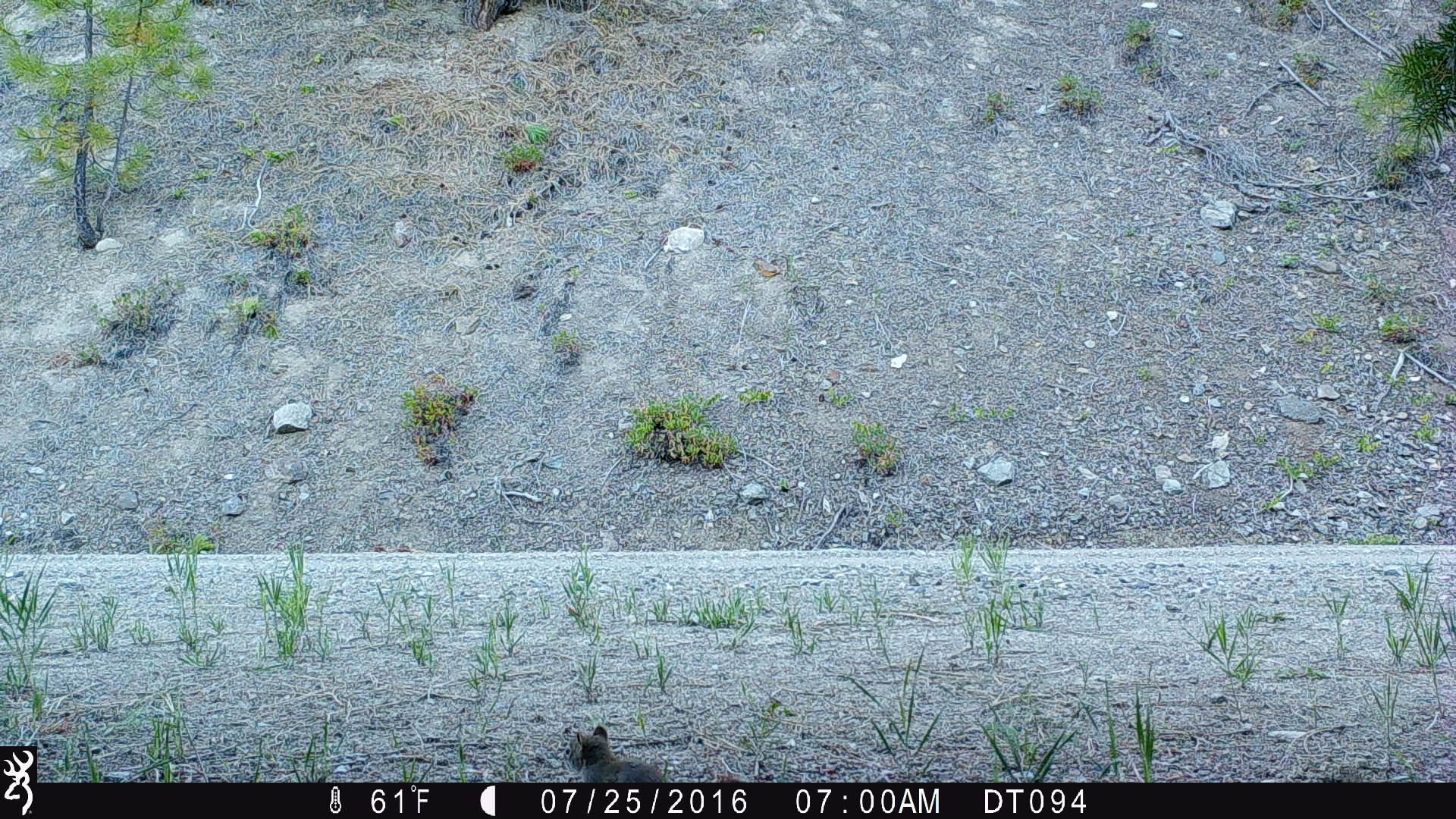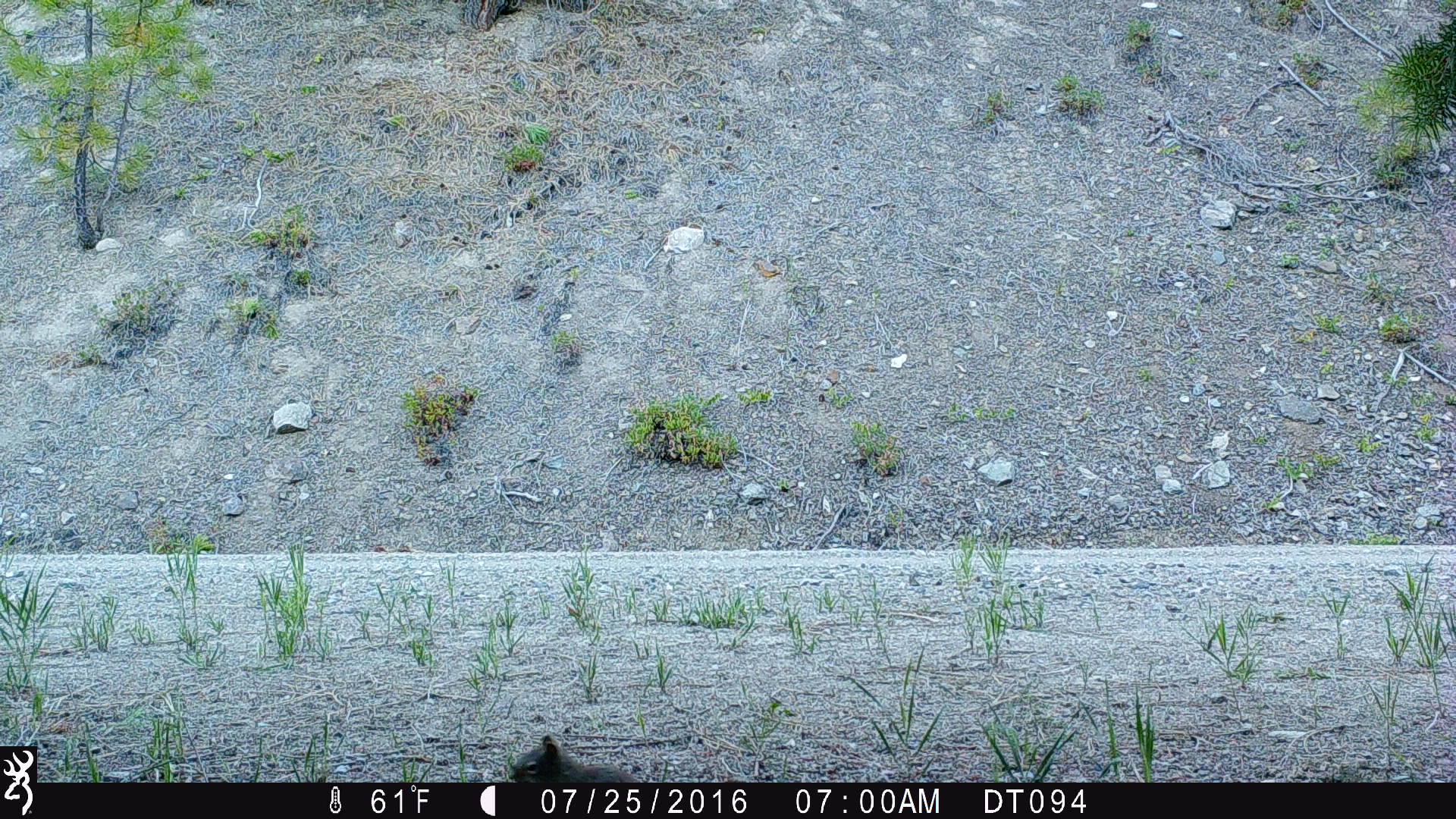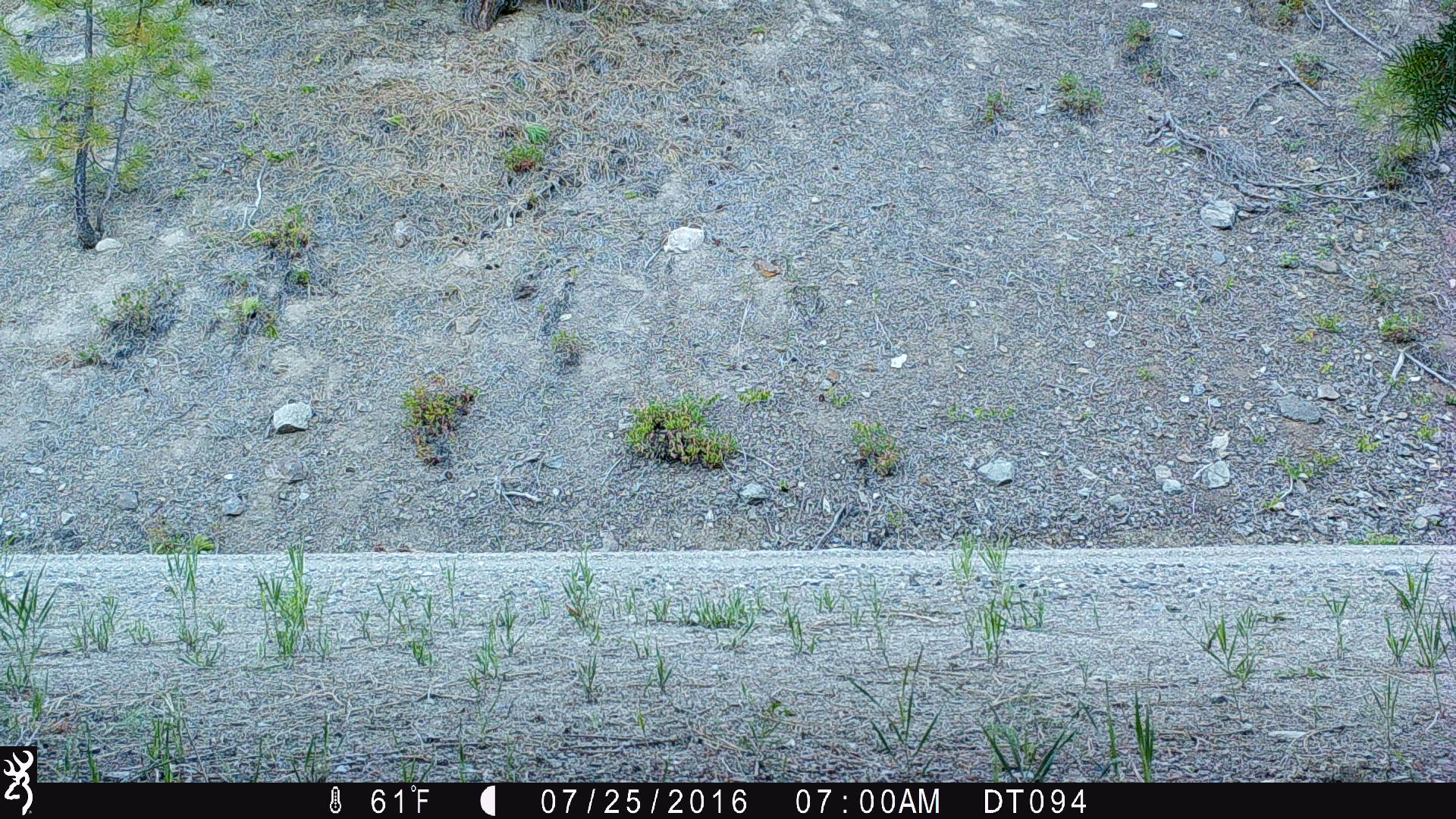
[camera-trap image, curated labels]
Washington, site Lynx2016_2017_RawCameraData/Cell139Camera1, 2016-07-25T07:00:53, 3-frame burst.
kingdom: Animalia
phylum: Chordata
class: Mammalia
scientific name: Mammalia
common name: small mammal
Small mammal (Mammalia). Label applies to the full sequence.